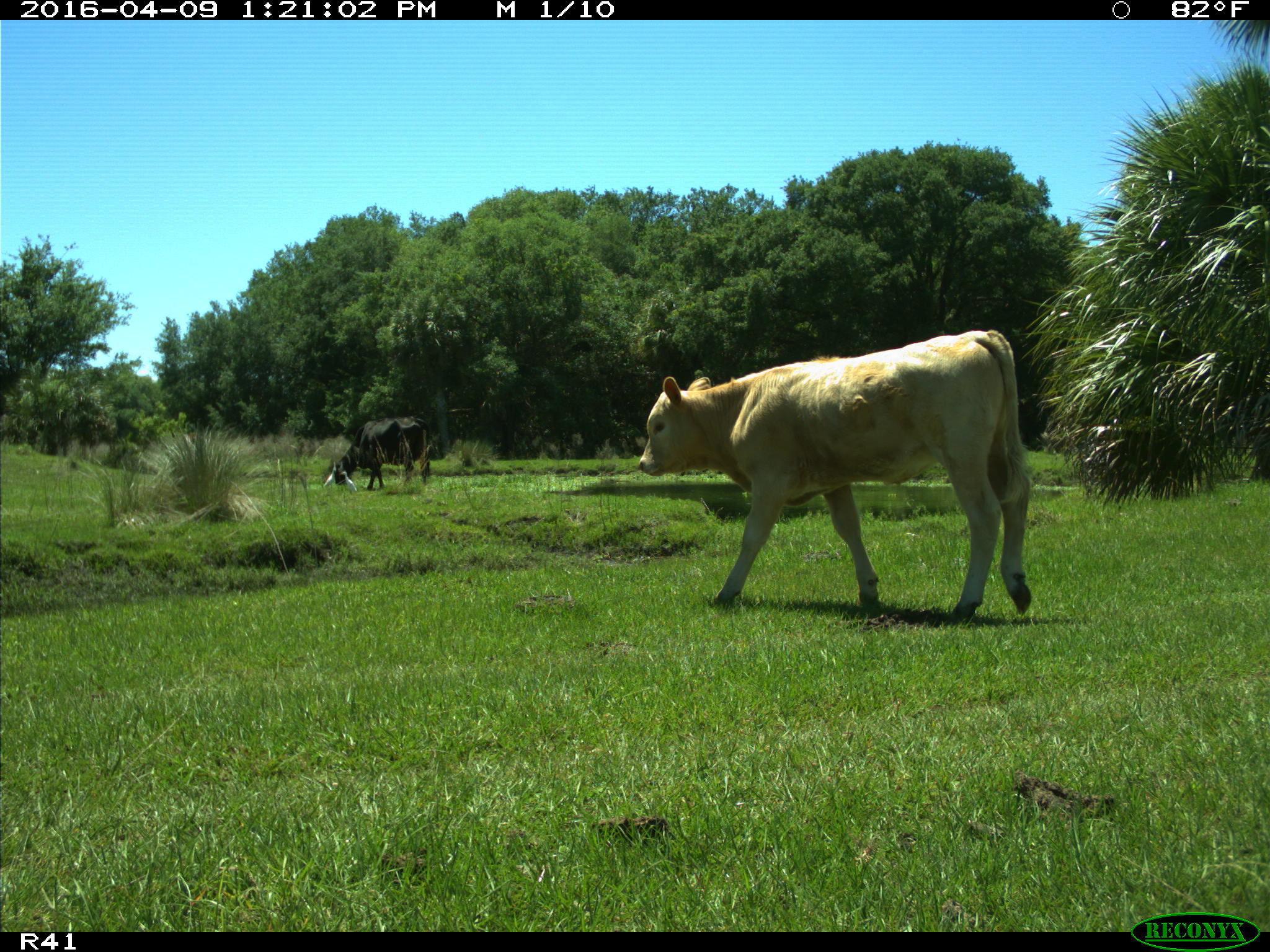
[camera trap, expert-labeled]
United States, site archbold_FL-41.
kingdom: Animalia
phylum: Chordata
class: Mammalia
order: Artiodactyla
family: Bovidae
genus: Bos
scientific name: Bos taurus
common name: domestic cow